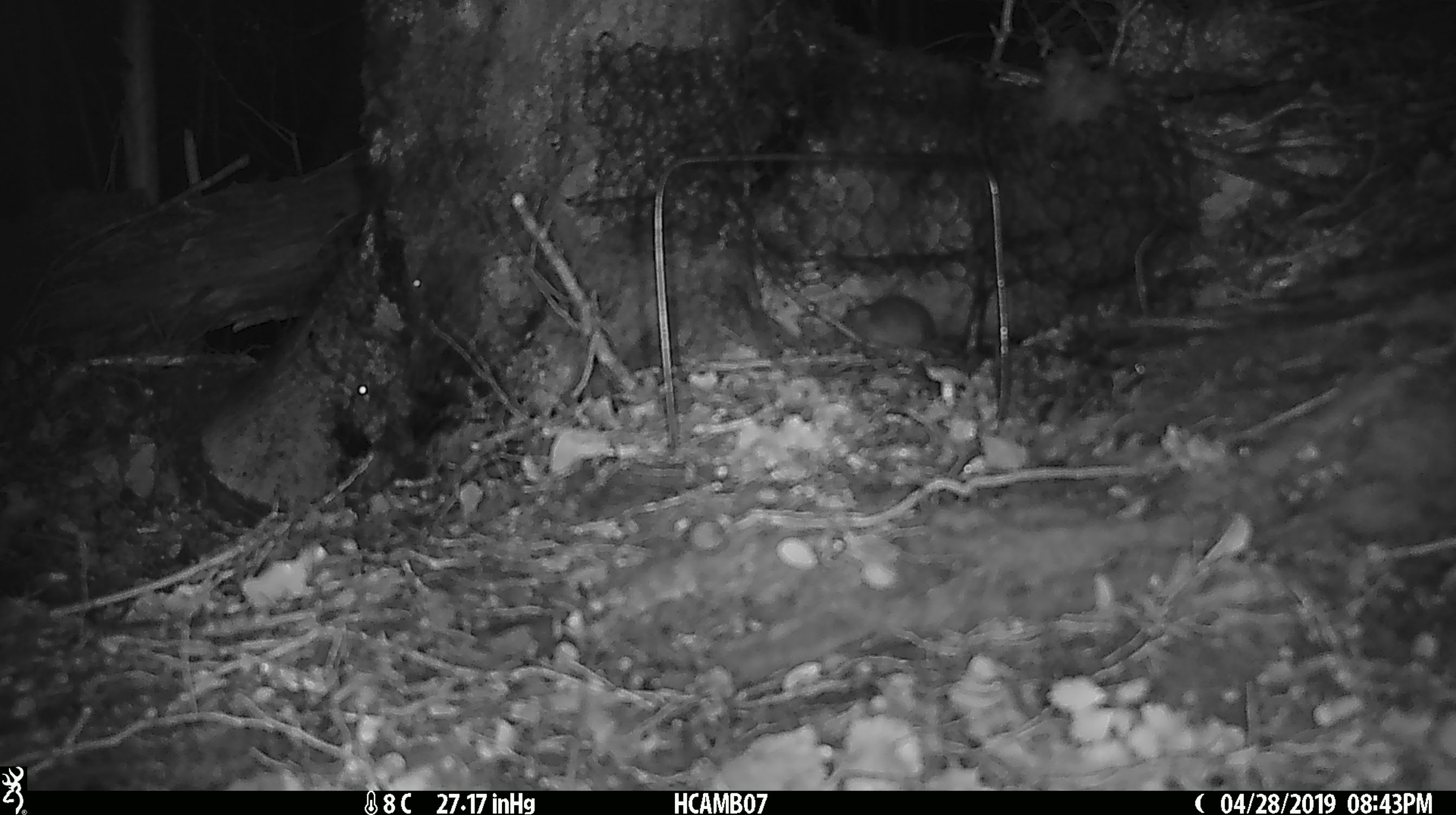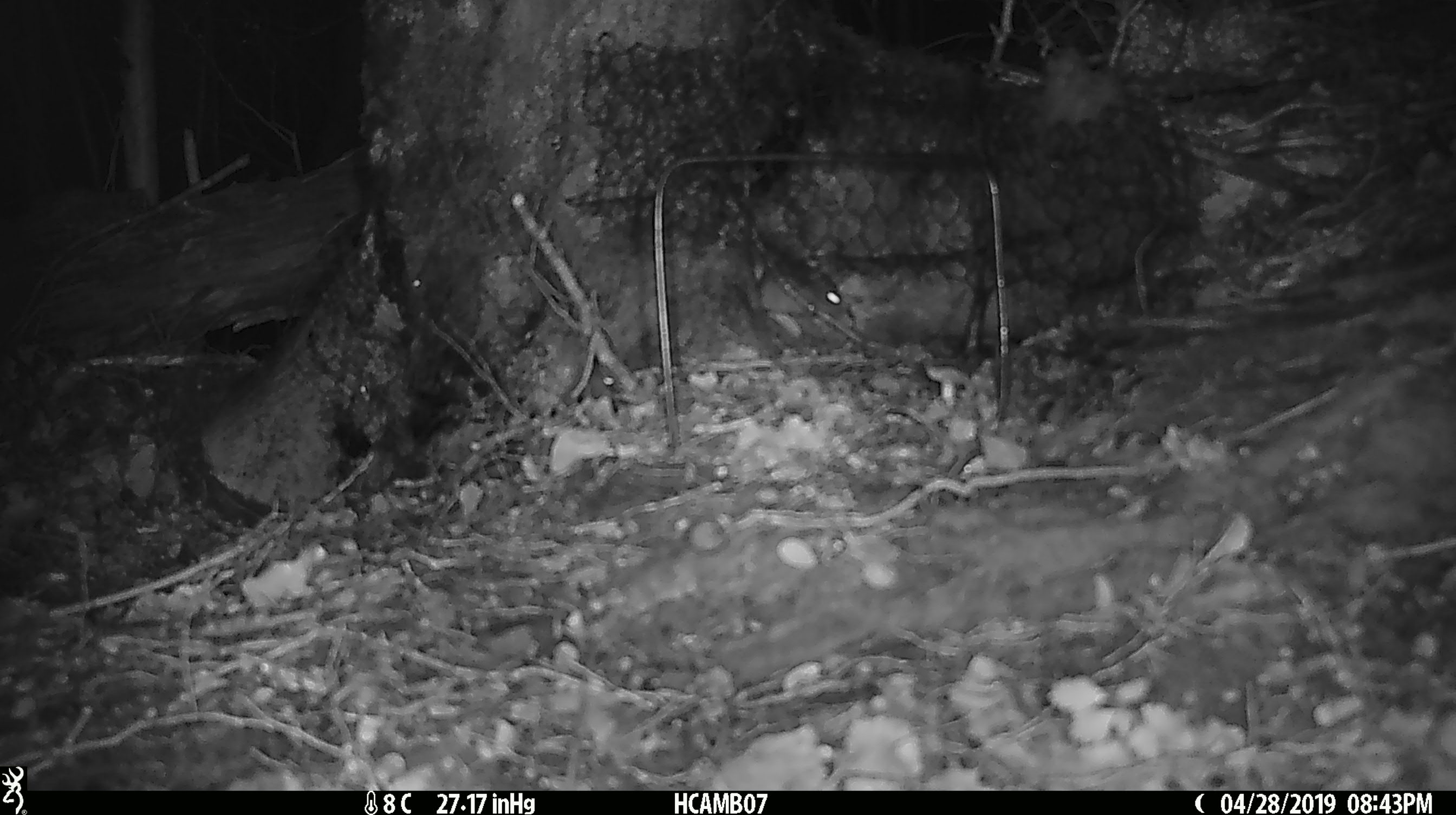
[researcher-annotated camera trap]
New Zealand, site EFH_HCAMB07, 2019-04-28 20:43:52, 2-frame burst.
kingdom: Animalia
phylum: Chordata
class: Mammalia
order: Rodentia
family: Muridae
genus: Mus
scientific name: Mus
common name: mouse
Mouse (Mus).